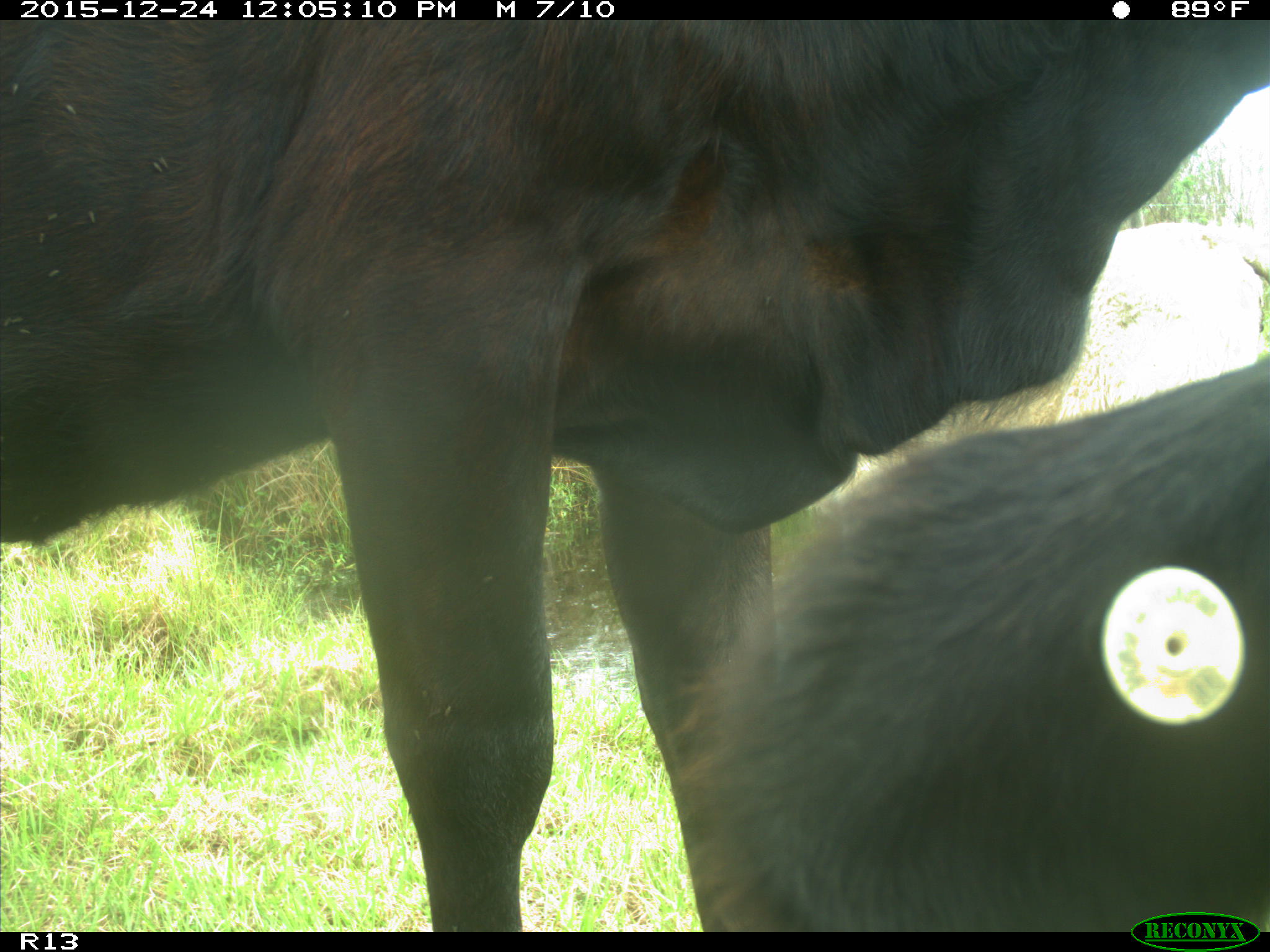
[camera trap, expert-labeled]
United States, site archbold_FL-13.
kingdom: Animalia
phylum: Chordata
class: Mammalia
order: Artiodactyla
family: Bovidae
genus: Bos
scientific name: Bos taurus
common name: domestic cow